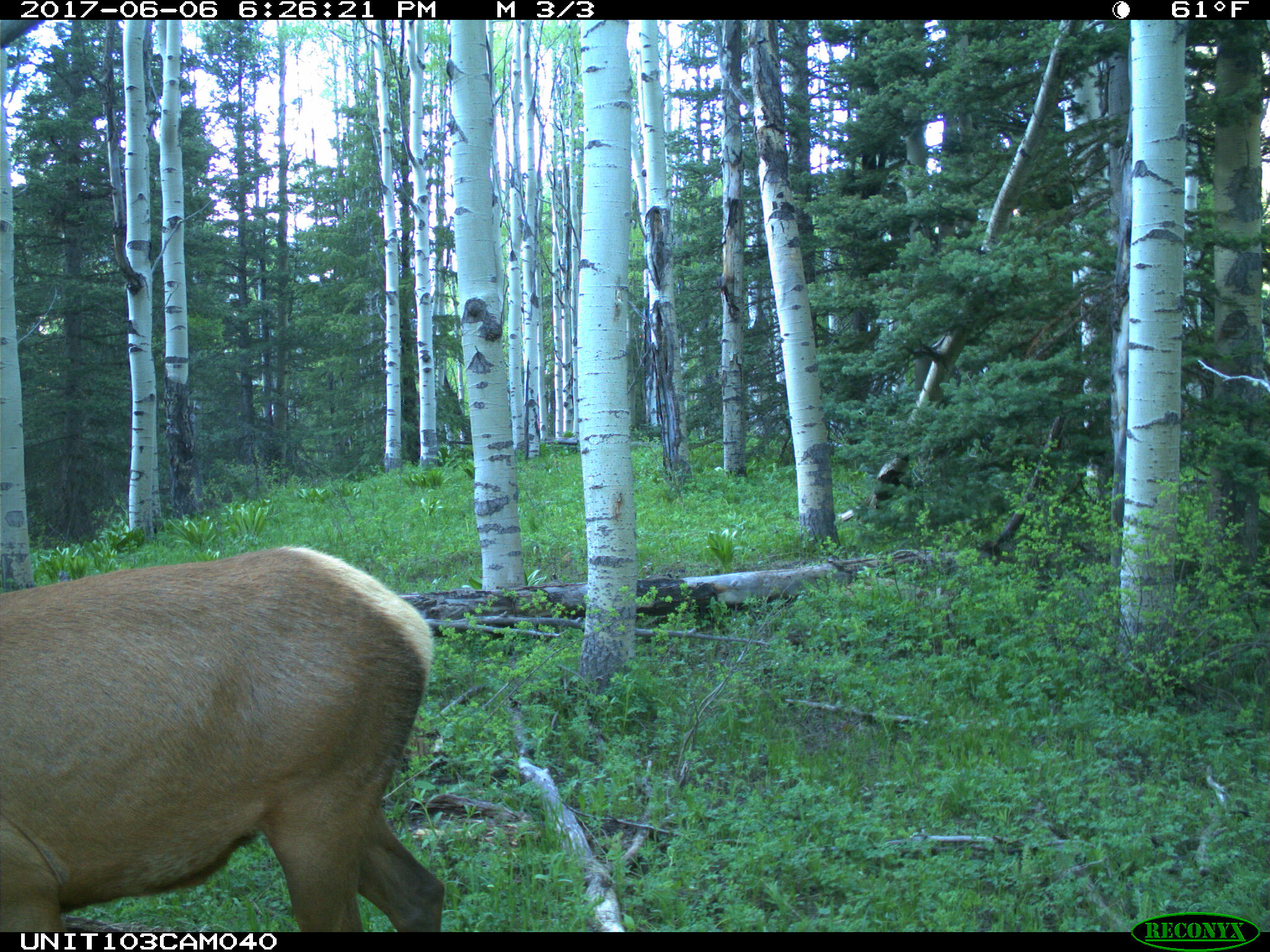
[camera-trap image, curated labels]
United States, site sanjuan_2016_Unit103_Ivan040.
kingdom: Animalia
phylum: Chordata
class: Mammalia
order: Artiodactyla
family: Cervidae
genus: Cervus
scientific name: Cervus elaphus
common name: red deer